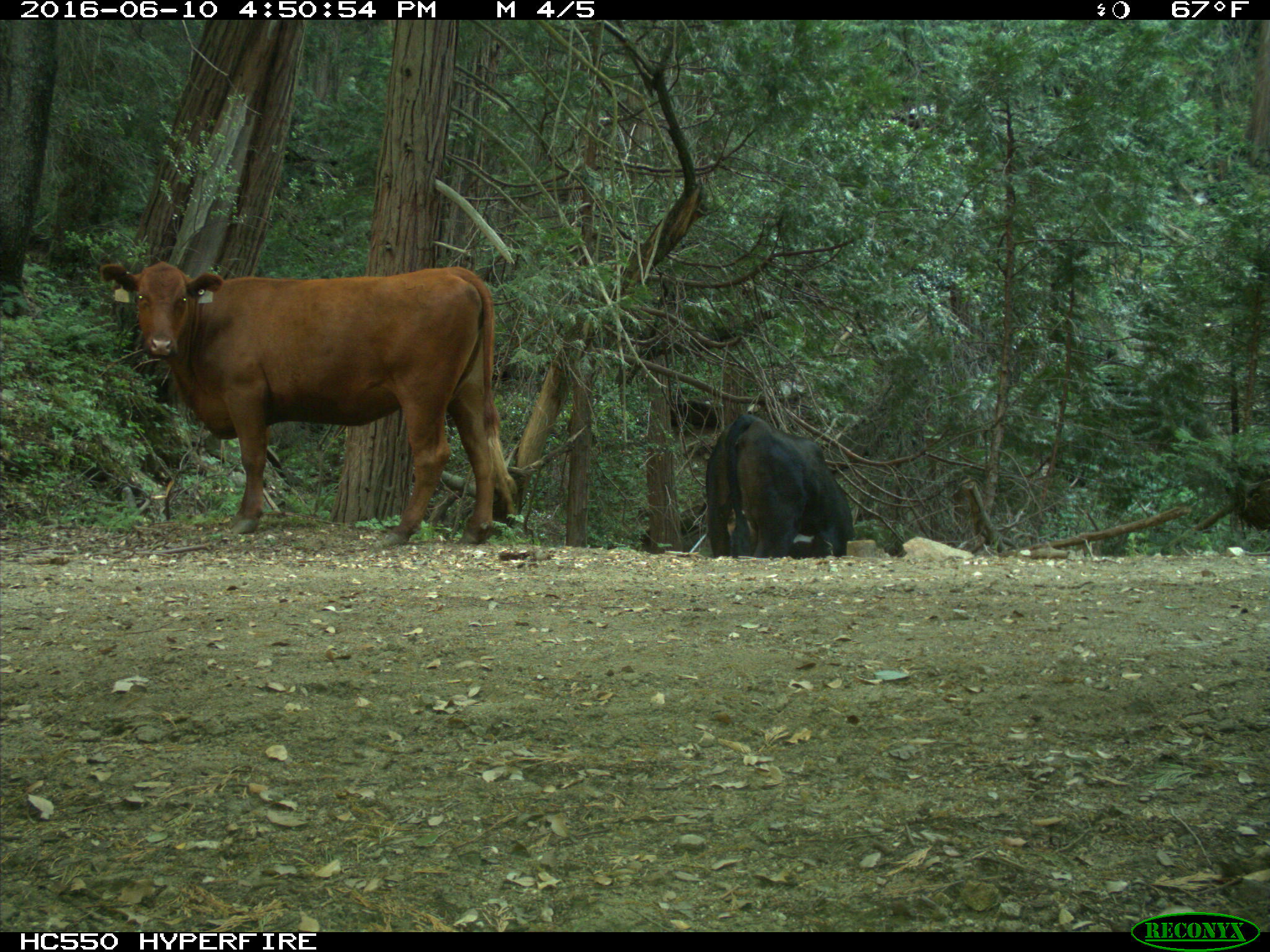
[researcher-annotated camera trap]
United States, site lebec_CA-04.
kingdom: Animalia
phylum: Chordata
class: Mammalia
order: Artiodactyla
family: Bovidae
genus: Bos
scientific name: Bos taurus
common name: domestic cow